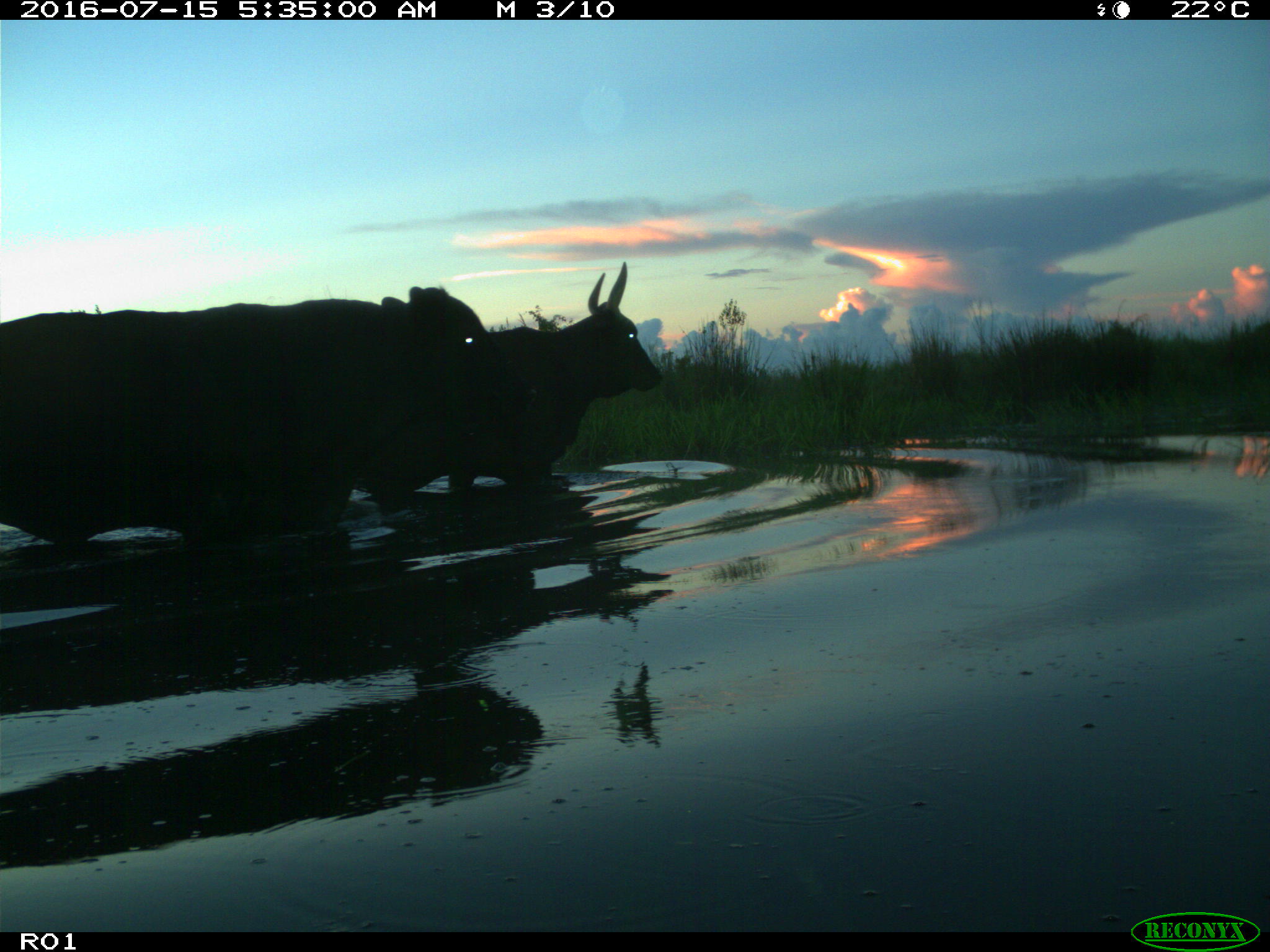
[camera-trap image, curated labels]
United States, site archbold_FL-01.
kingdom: Animalia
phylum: Chordata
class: Mammalia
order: Artiodactyla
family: Bovidae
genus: Bos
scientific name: Bos taurus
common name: domestic cow